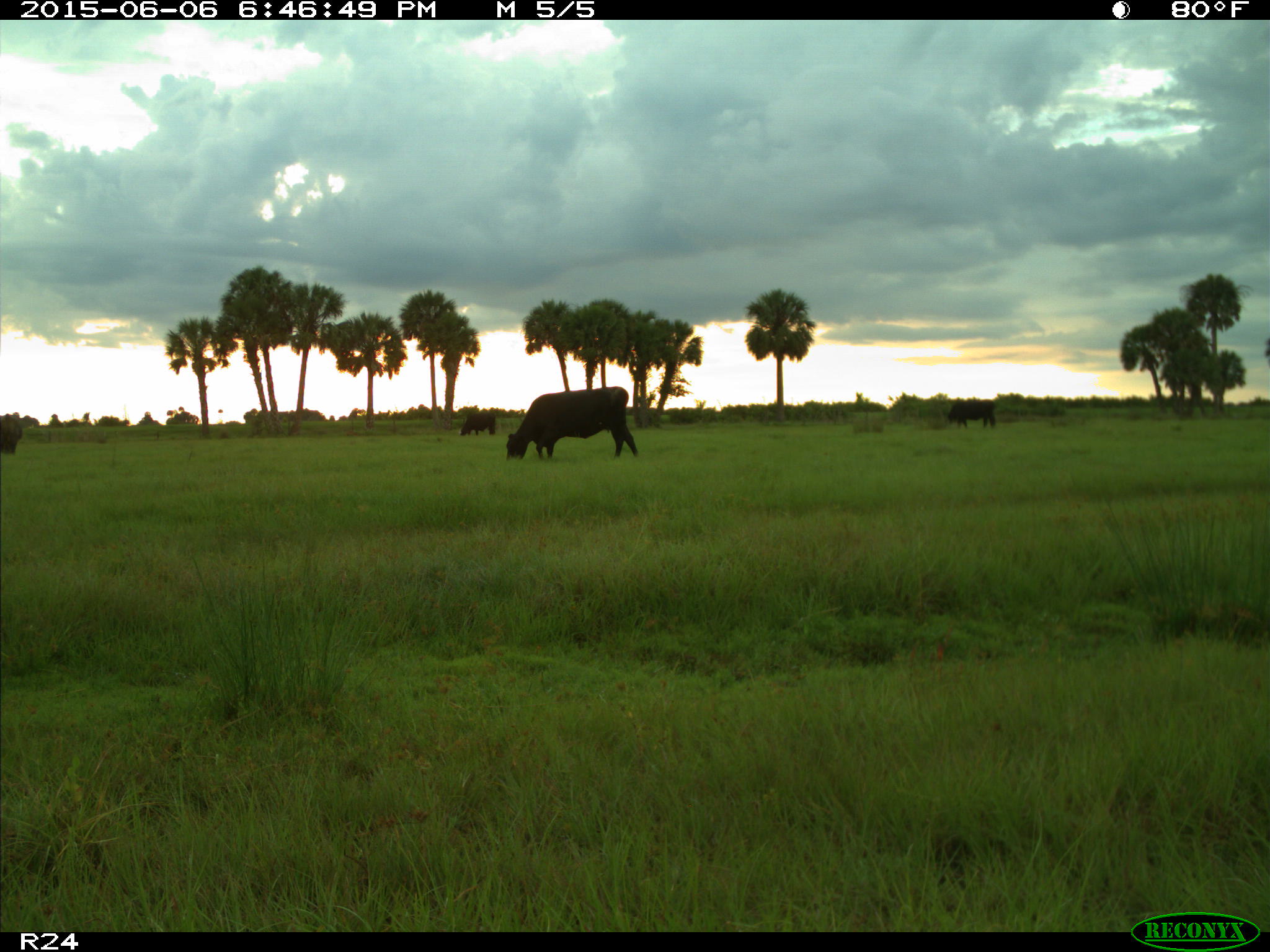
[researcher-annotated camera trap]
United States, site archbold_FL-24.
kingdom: Animalia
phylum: Chordata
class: Mammalia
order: Artiodactyla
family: Bovidae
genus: Bos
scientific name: Bos taurus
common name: domestic cow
Bos taurus (domestic cow).